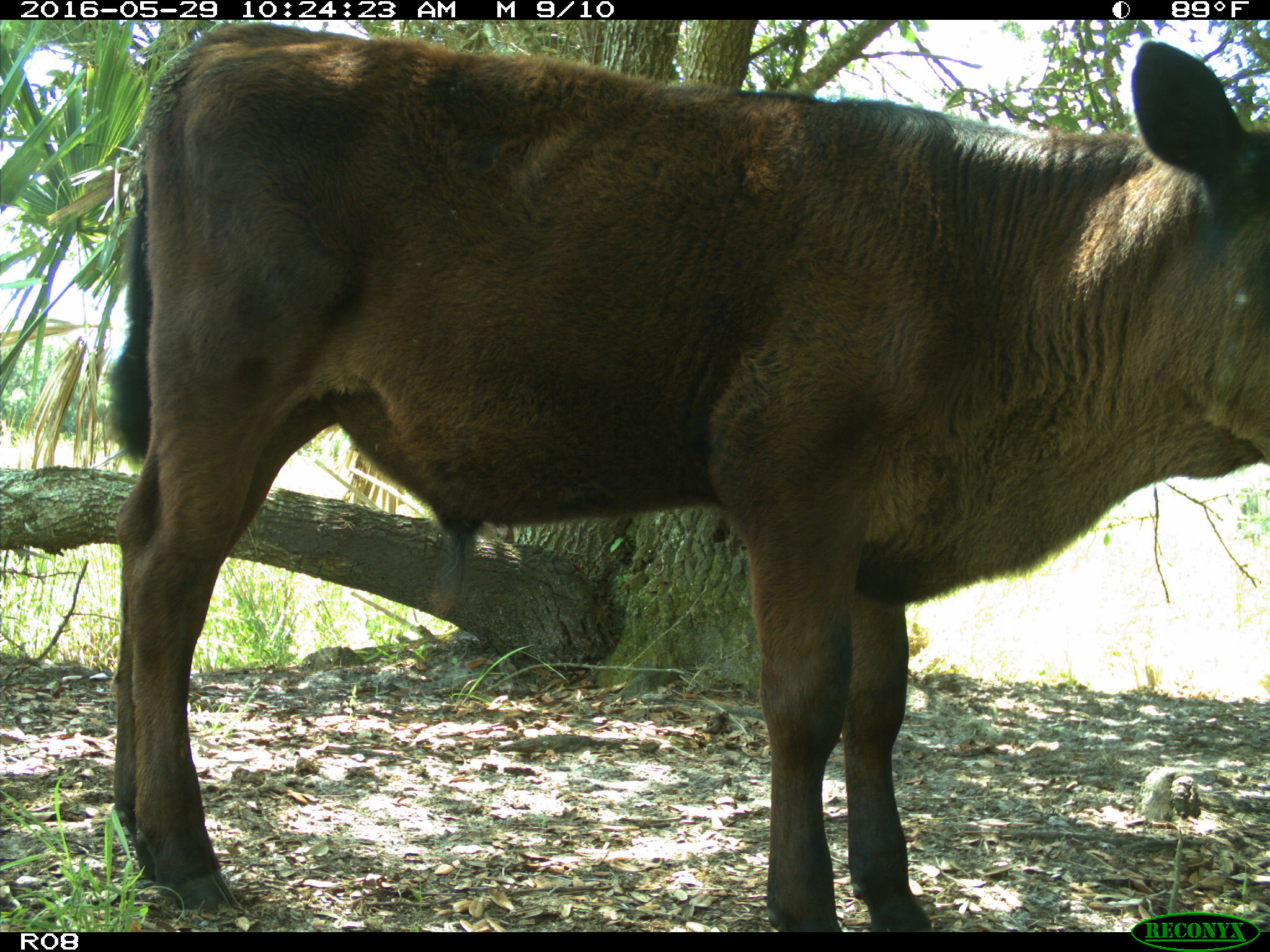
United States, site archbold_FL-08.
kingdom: Animalia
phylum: Chordata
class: Mammalia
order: Artiodactyla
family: Bovidae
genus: Bos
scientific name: Bos taurus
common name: domestic cow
Bos taurus (domestic cow).